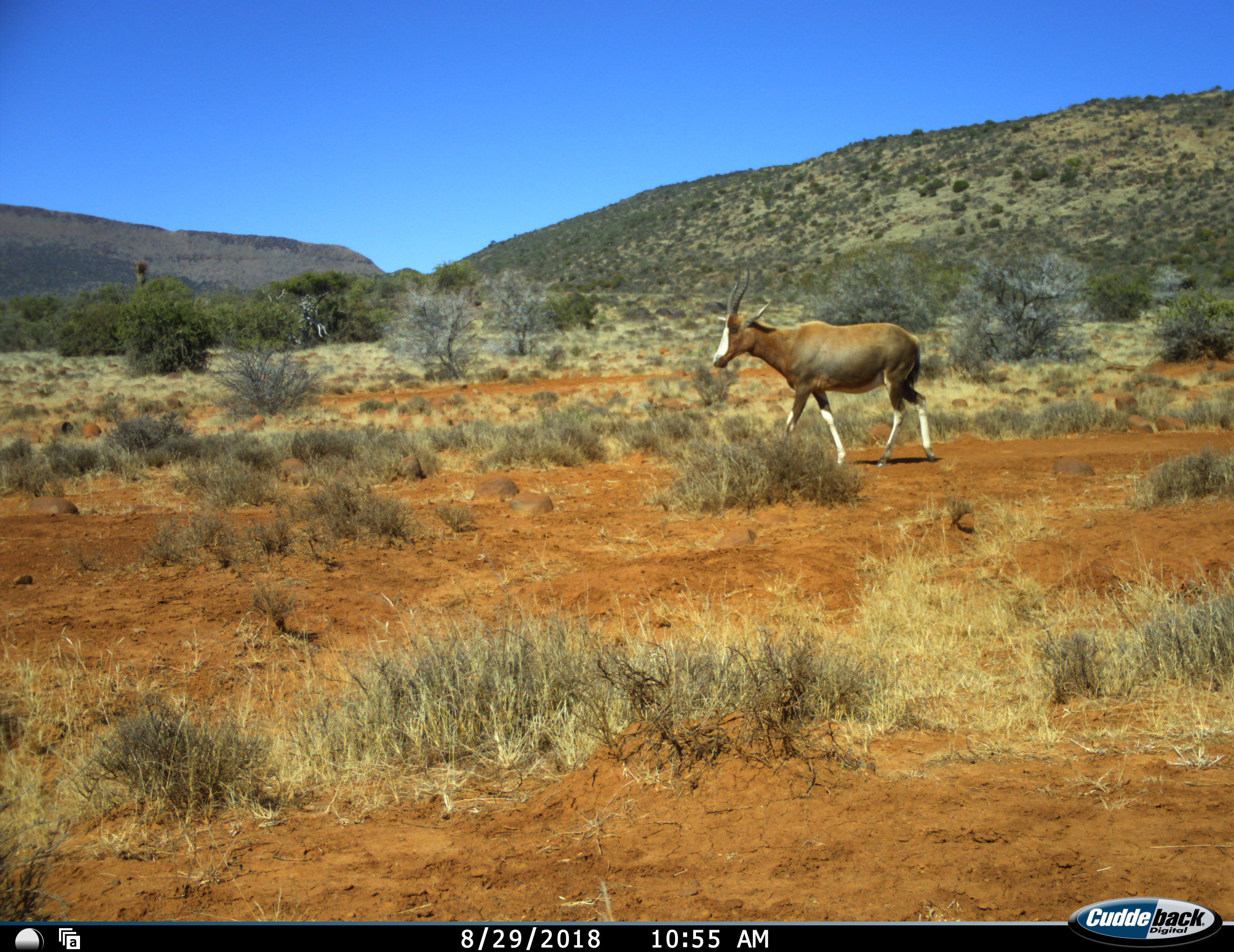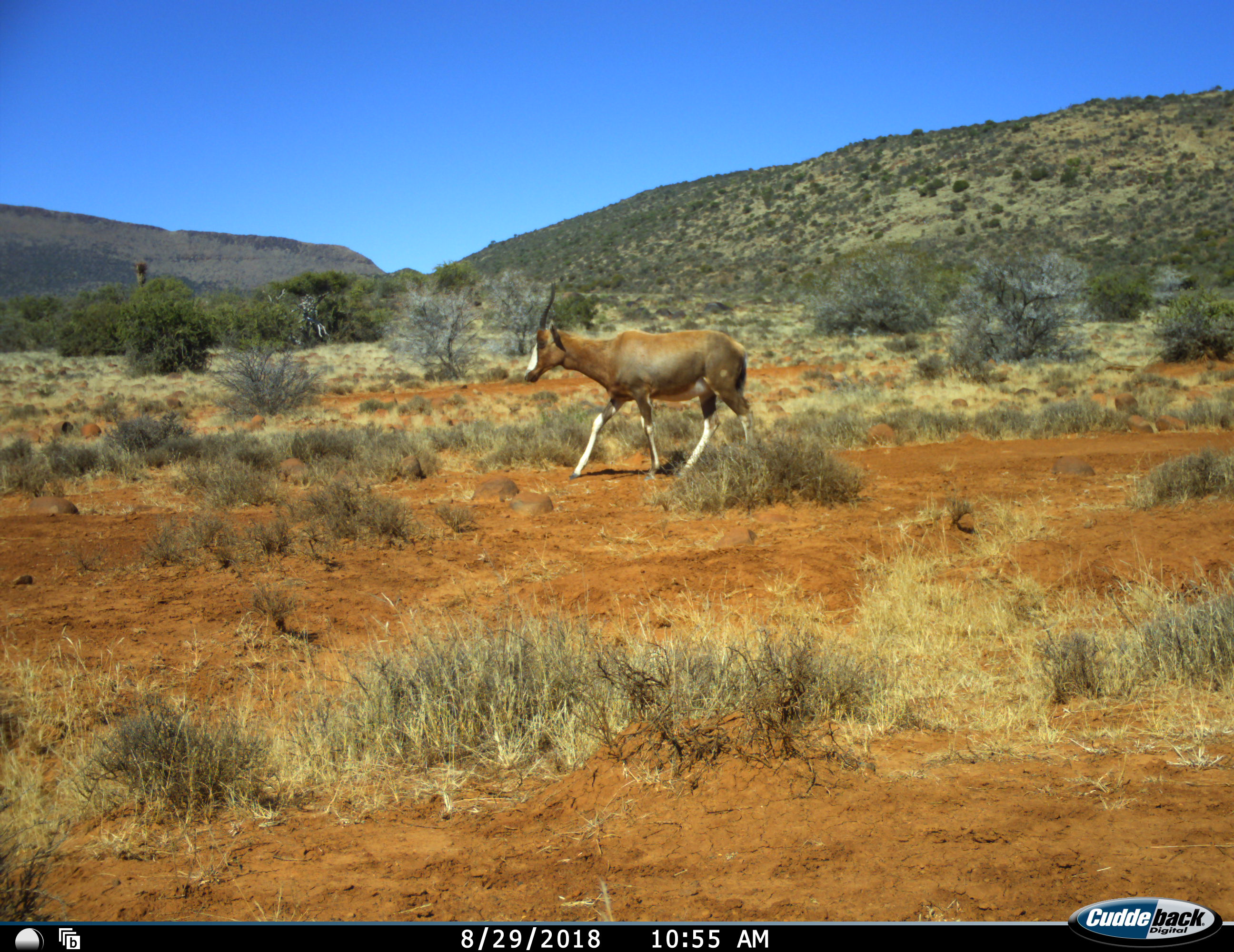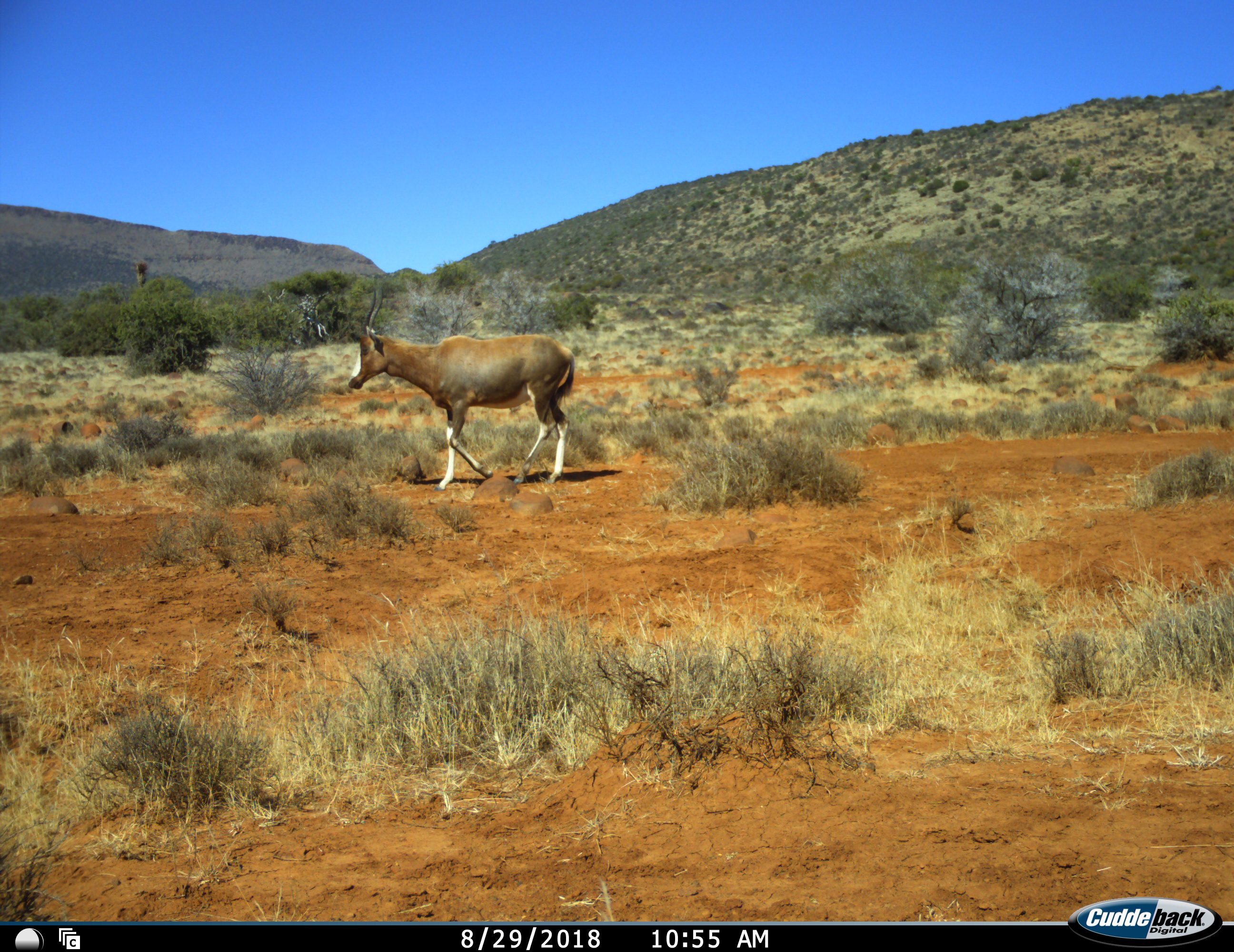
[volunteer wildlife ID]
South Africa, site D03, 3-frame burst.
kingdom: Animalia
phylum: Chordata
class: Mammalia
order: Artiodactyla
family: Bovidae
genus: Damaliscus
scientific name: Damaliscus pygargus phillipsi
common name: blesbok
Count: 1.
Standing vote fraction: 18%.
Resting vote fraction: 0%.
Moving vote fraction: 94%.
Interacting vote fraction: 0%.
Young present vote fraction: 0%.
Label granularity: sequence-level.